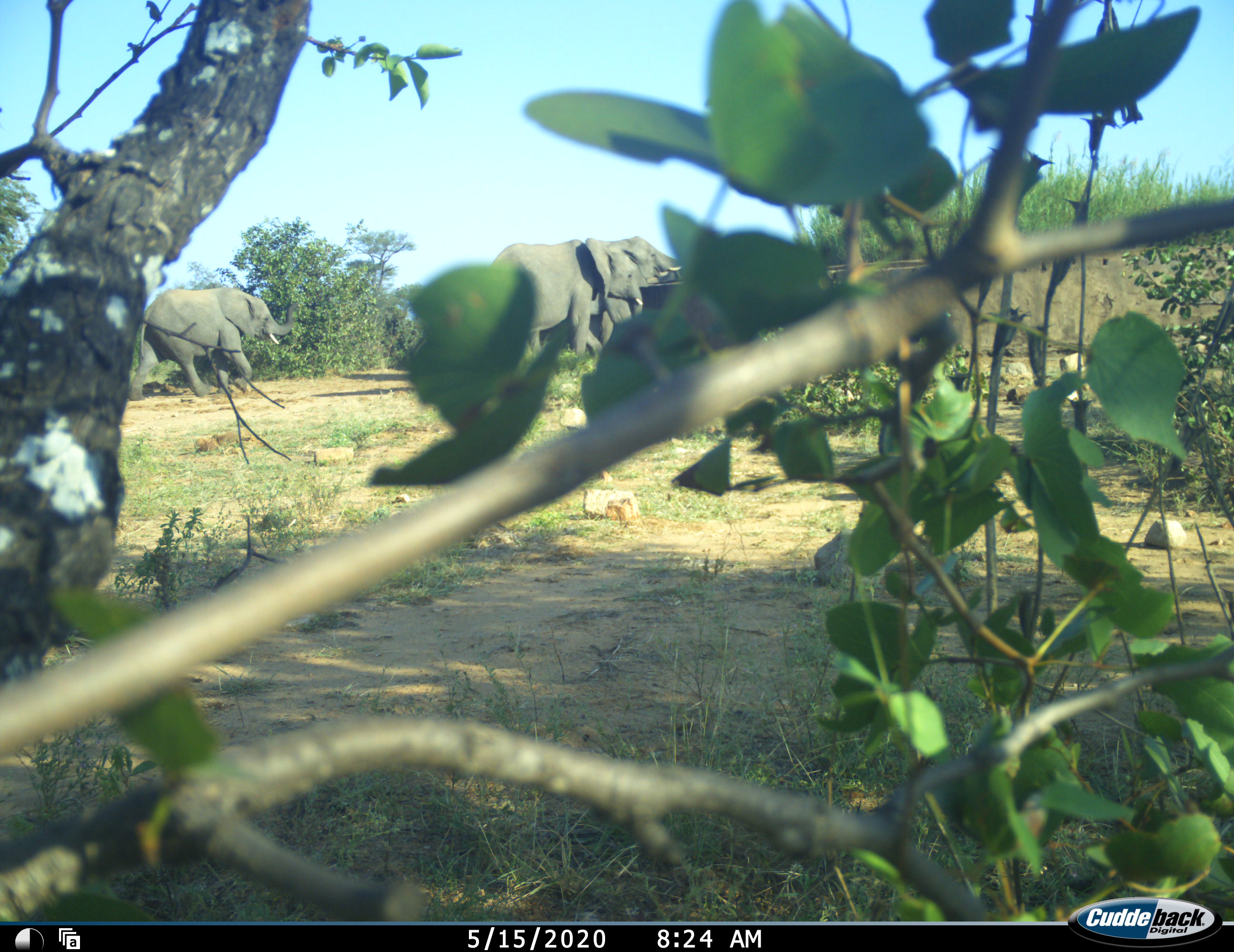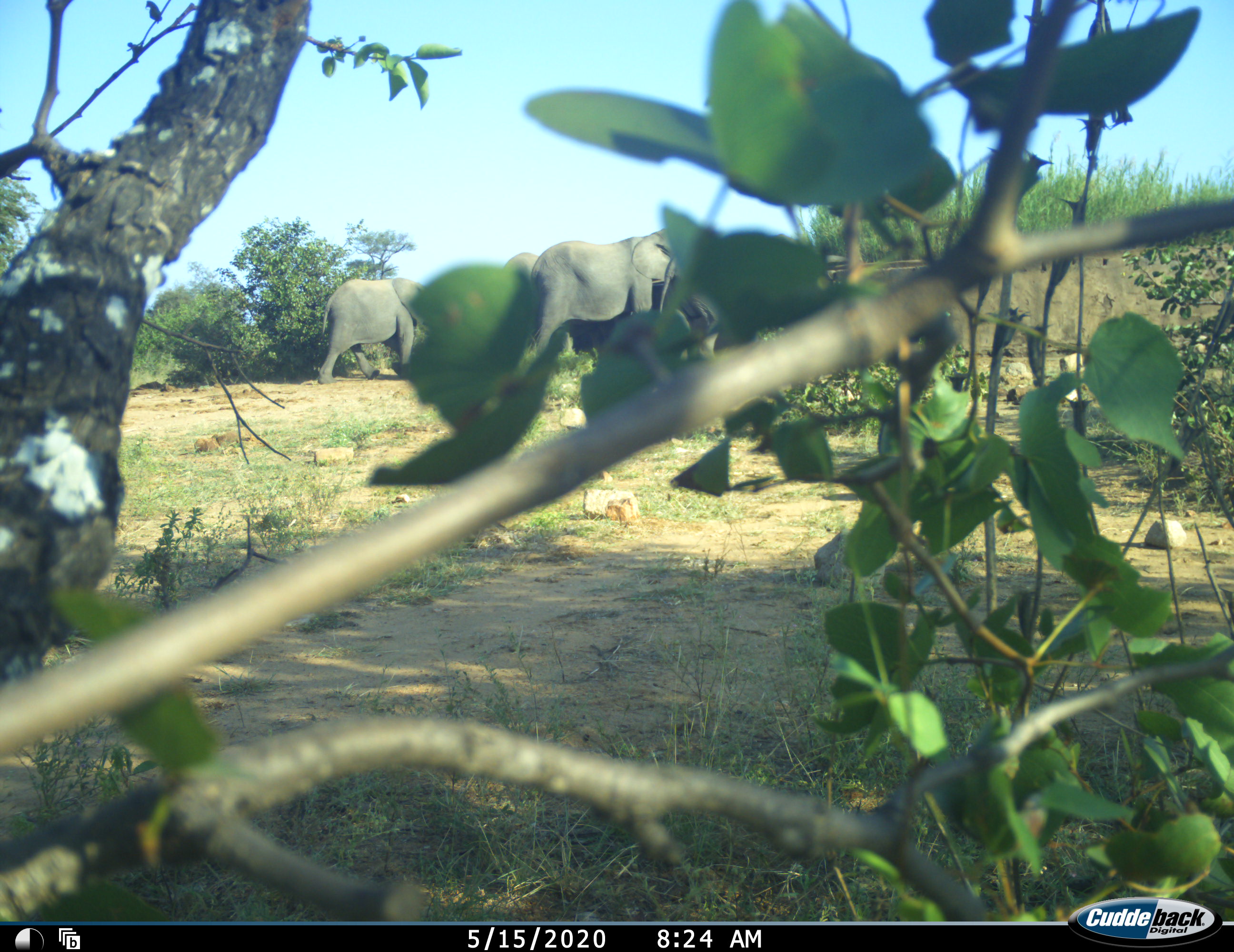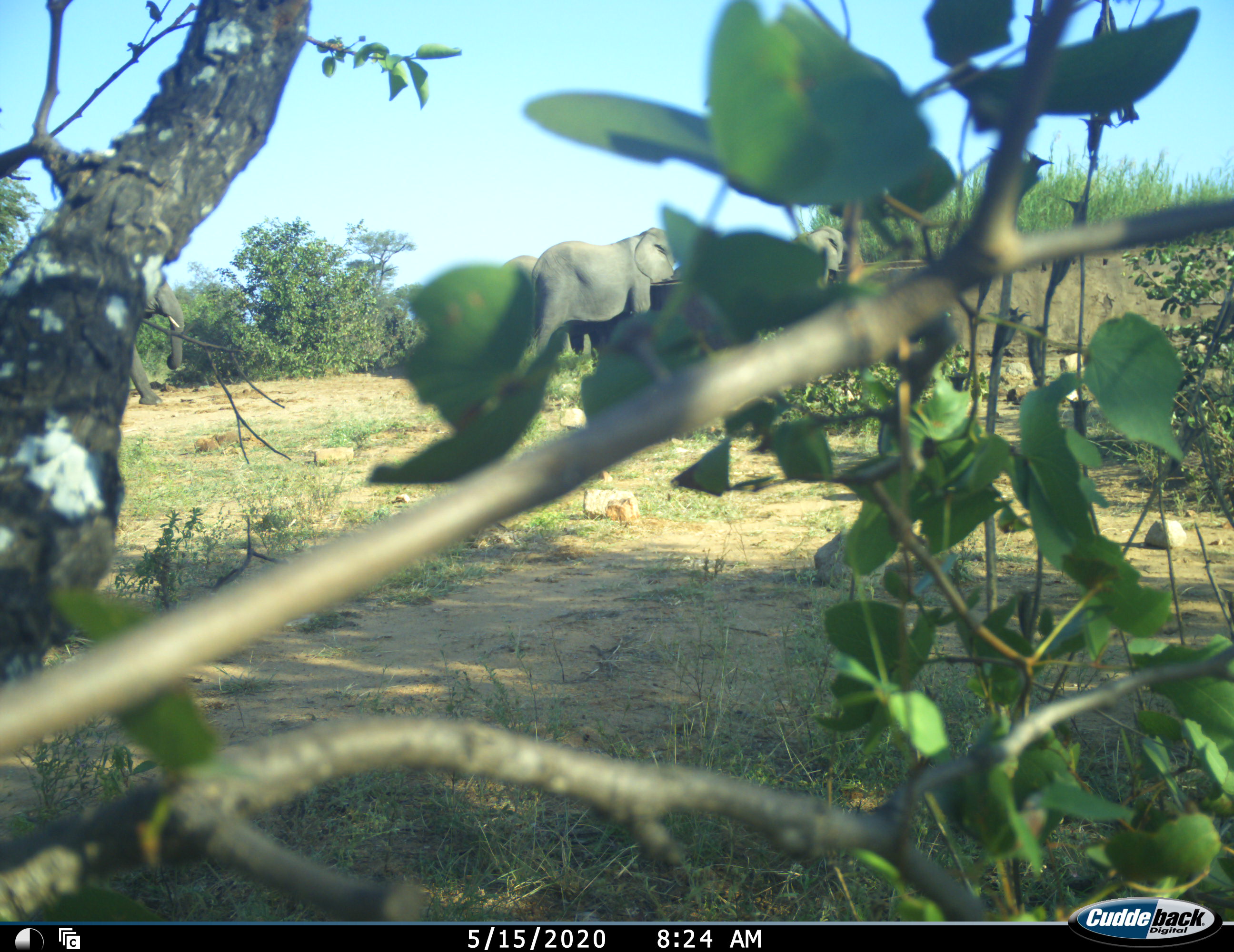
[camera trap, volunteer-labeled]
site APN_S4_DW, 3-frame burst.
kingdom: Animalia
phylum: Chordata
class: Mammalia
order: Proboscidea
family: Elephantidae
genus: Loxodonta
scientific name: Loxodonta africana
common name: african bush elephant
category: elephant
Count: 5.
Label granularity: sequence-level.